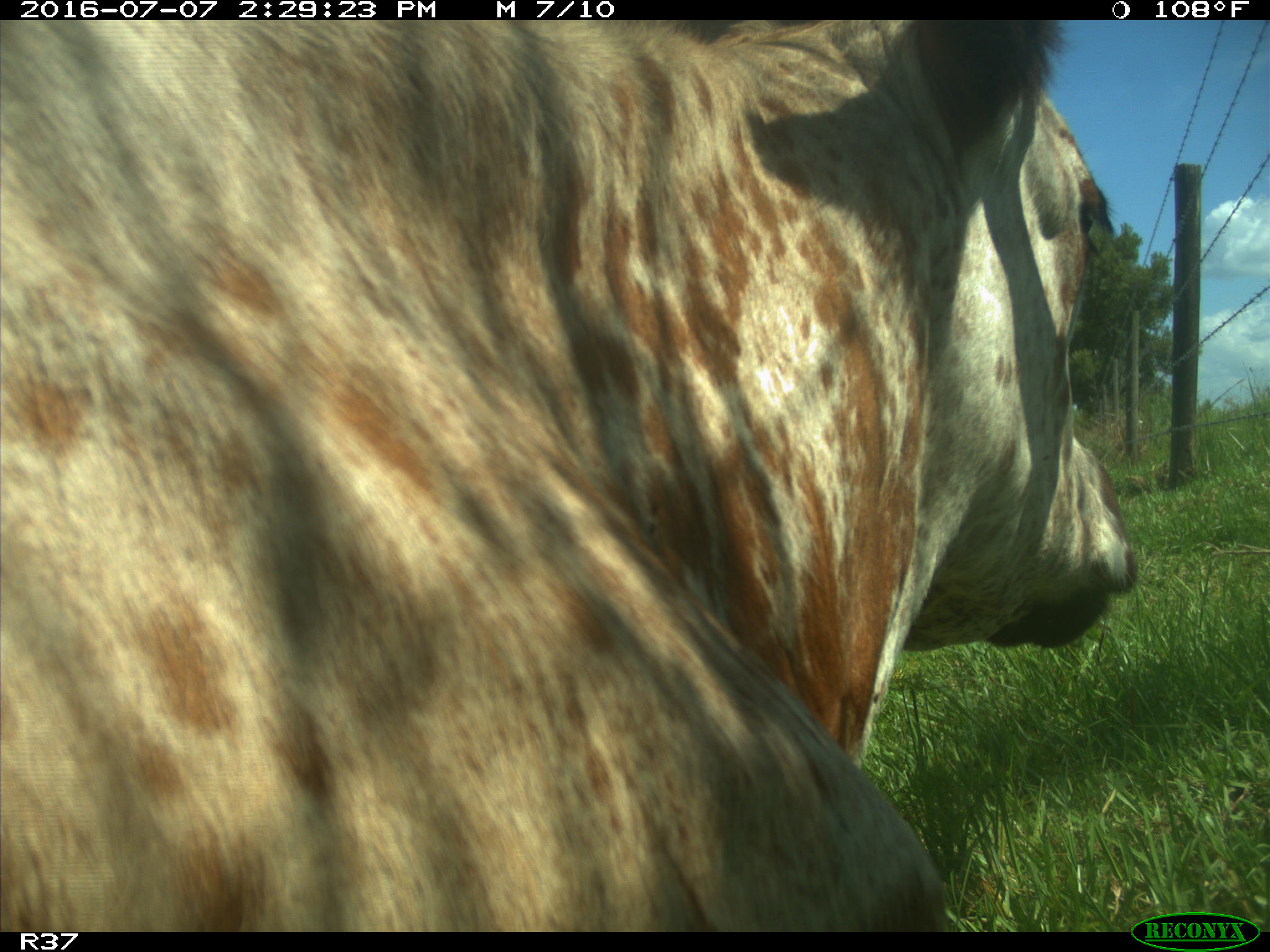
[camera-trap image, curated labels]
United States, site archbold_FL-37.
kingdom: Animalia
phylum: Chordata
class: Mammalia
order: Artiodactyla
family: Bovidae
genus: Bos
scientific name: Bos taurus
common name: domestic cow